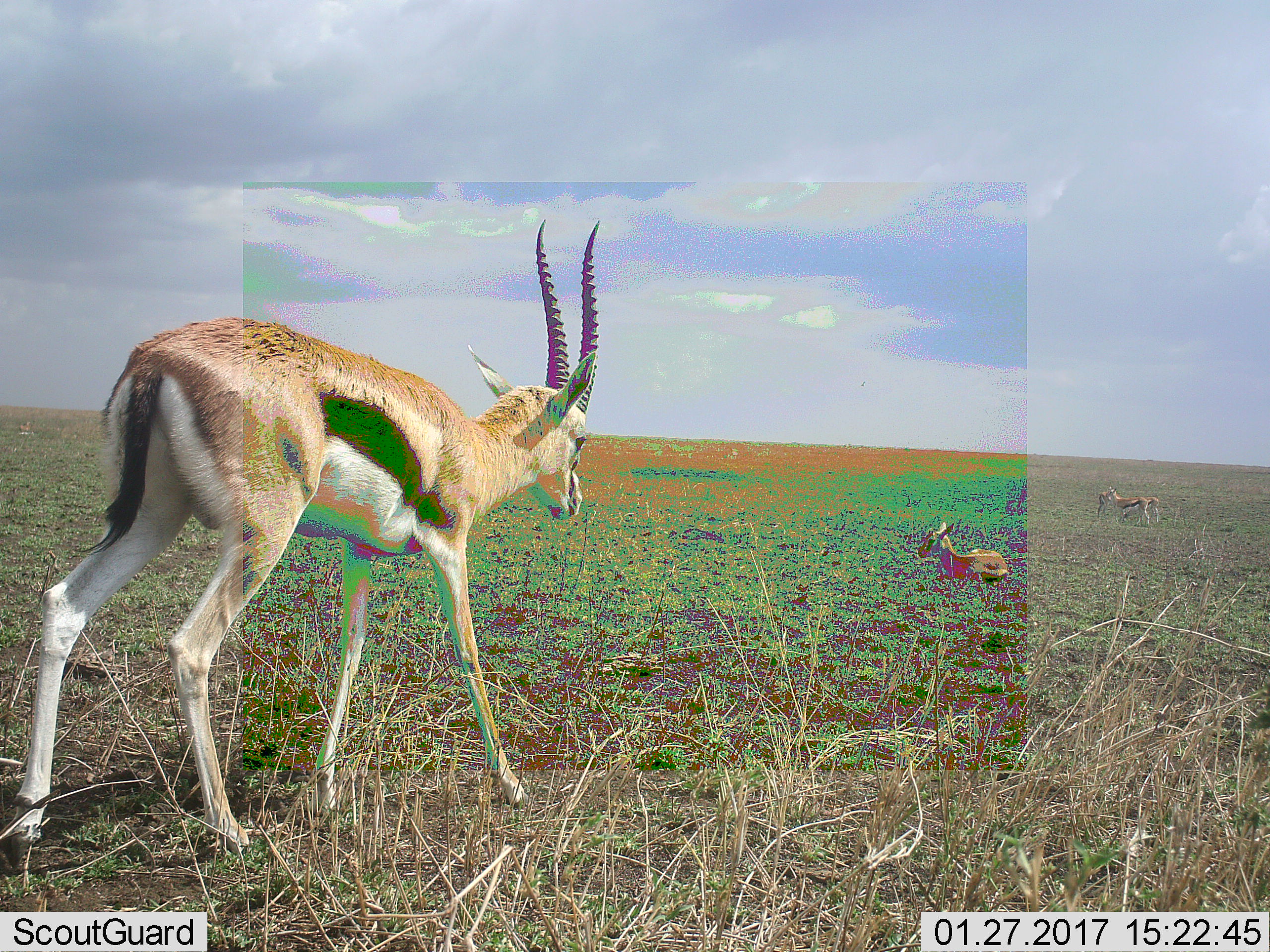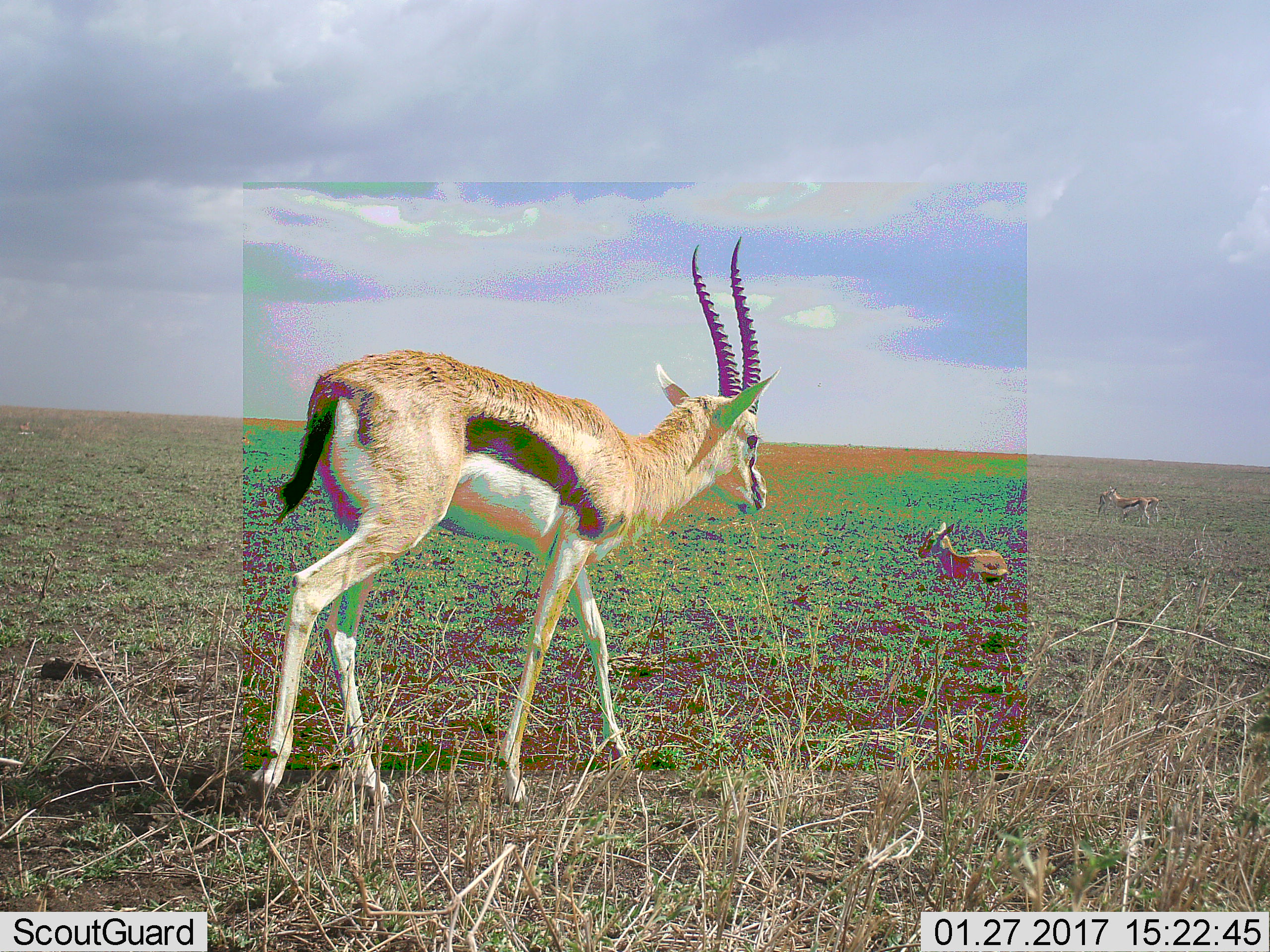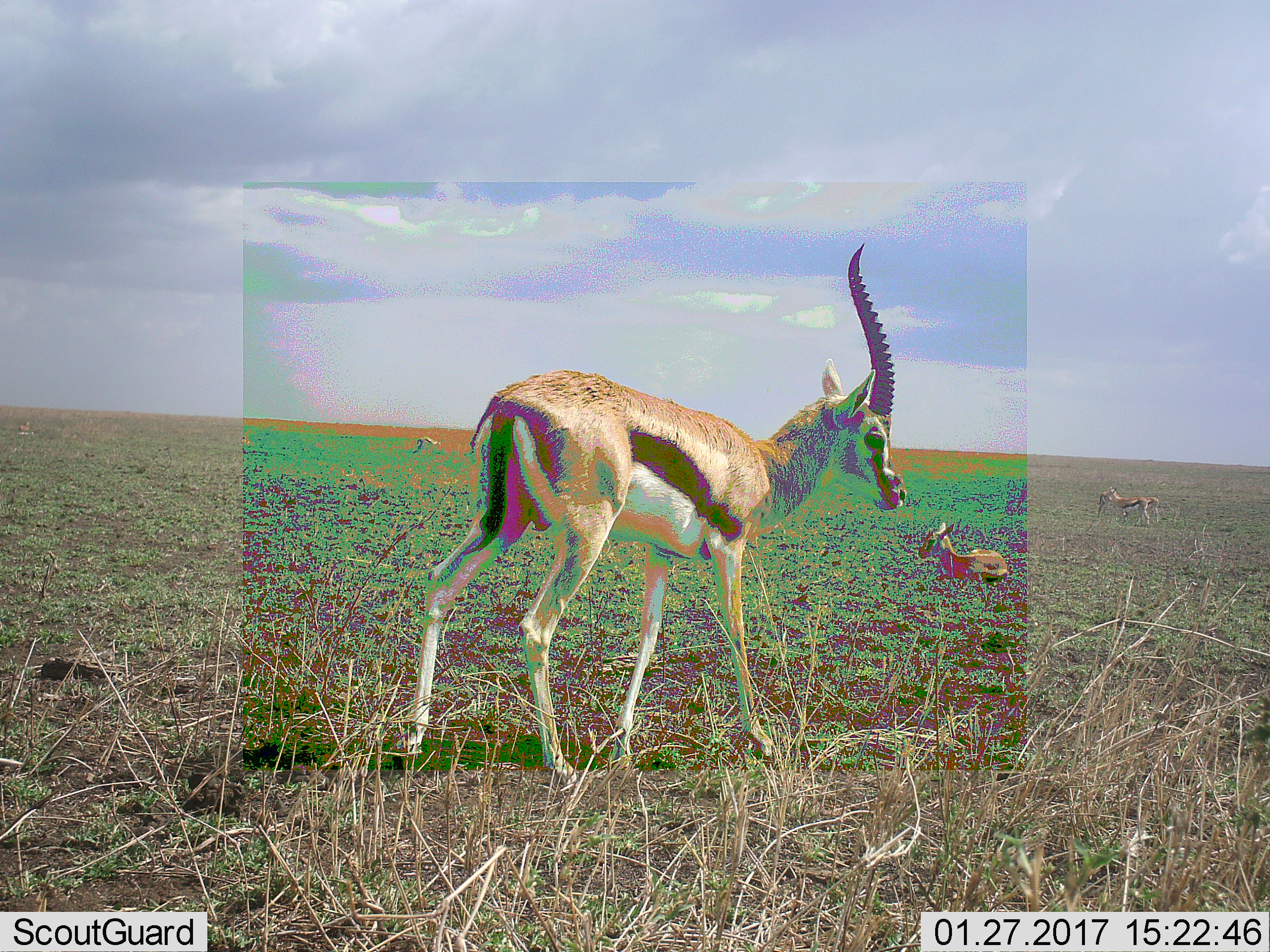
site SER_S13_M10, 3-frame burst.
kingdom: Animalia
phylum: Chordata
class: Mammalia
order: Artiodactyla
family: Bovidae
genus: Eudorcas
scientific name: Eudorcas thomsonii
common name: thomson's gazelle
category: gazellethomsons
Gazellethomsons (thomson's gazelle) (Eudorcas thomsonii), count 4. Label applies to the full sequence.